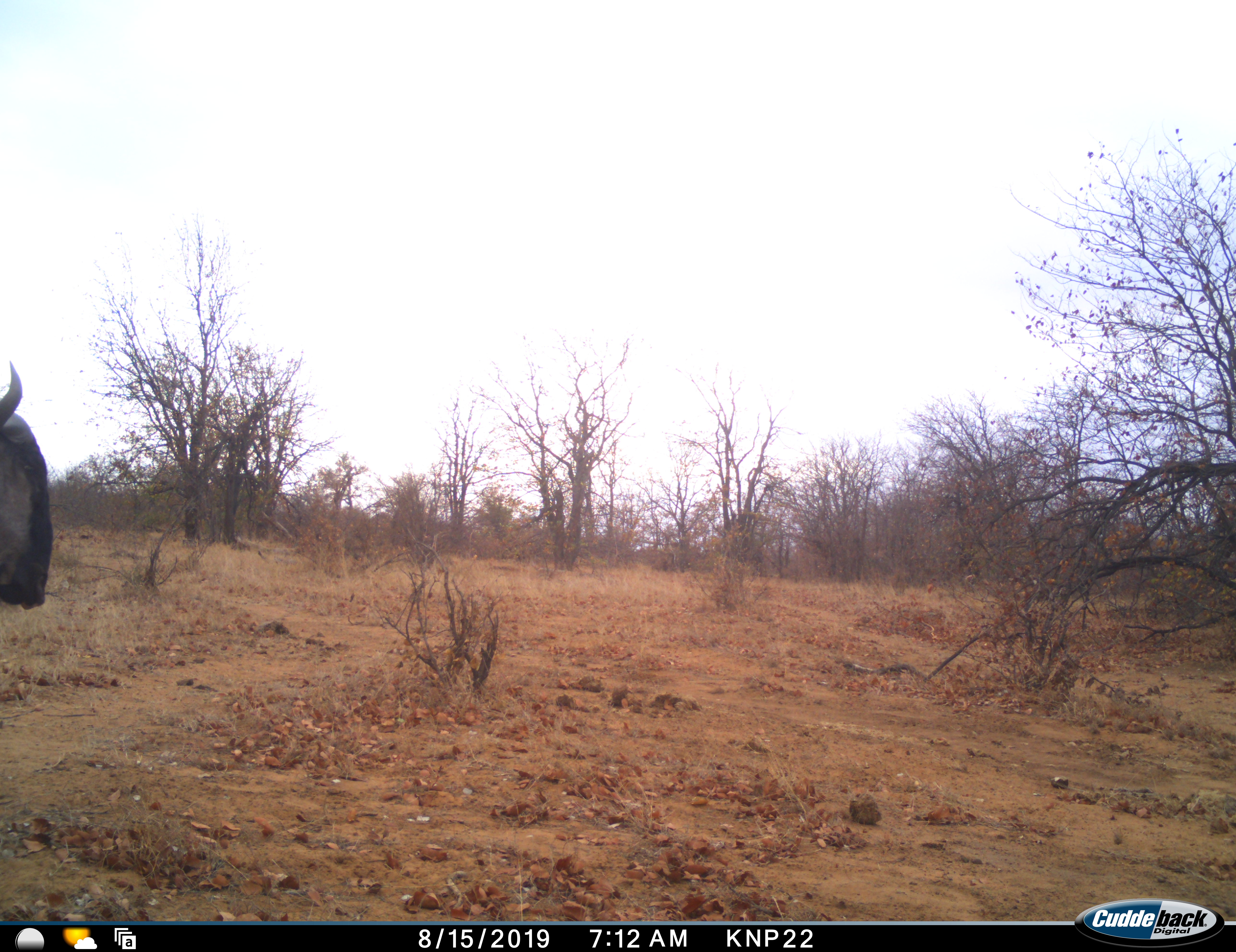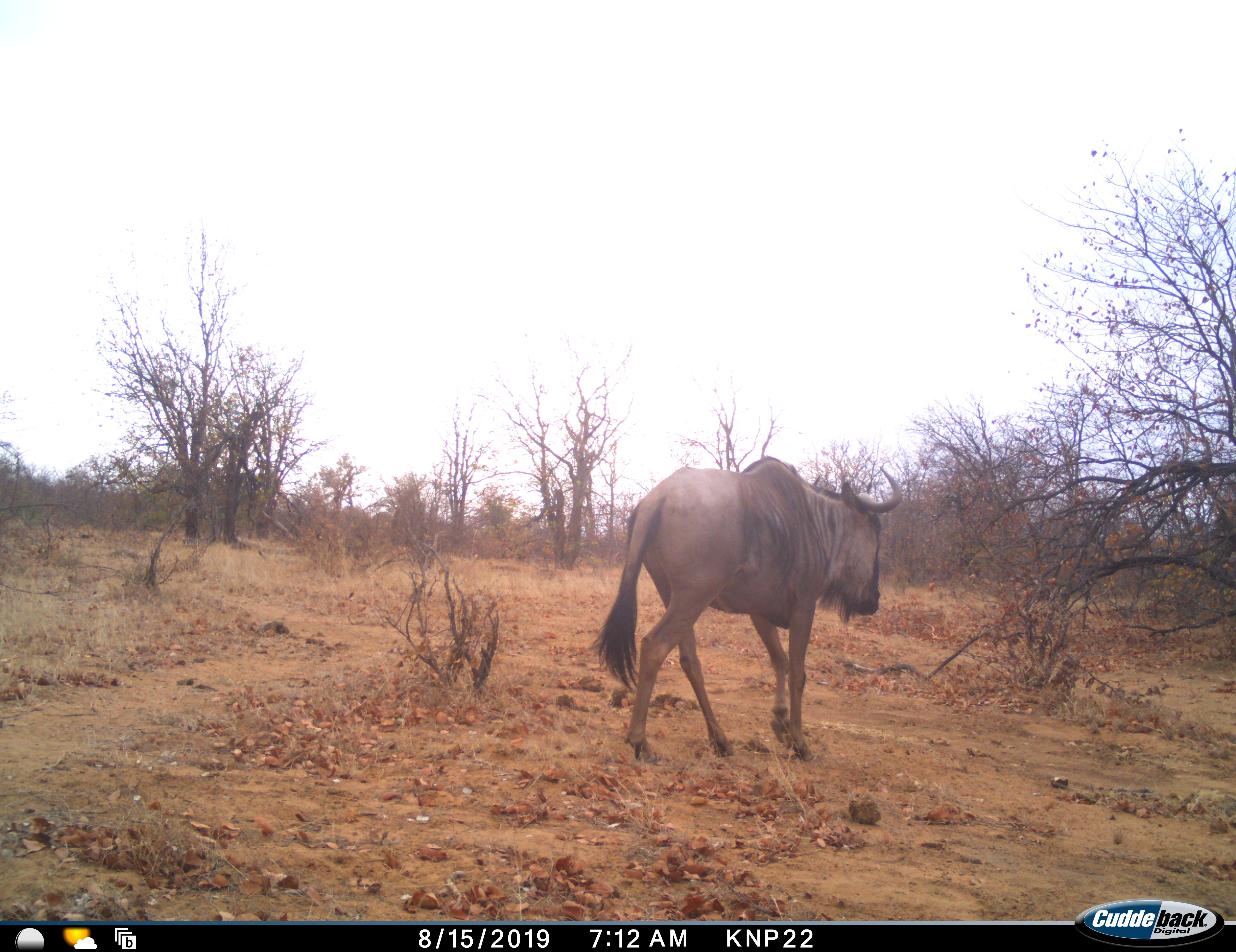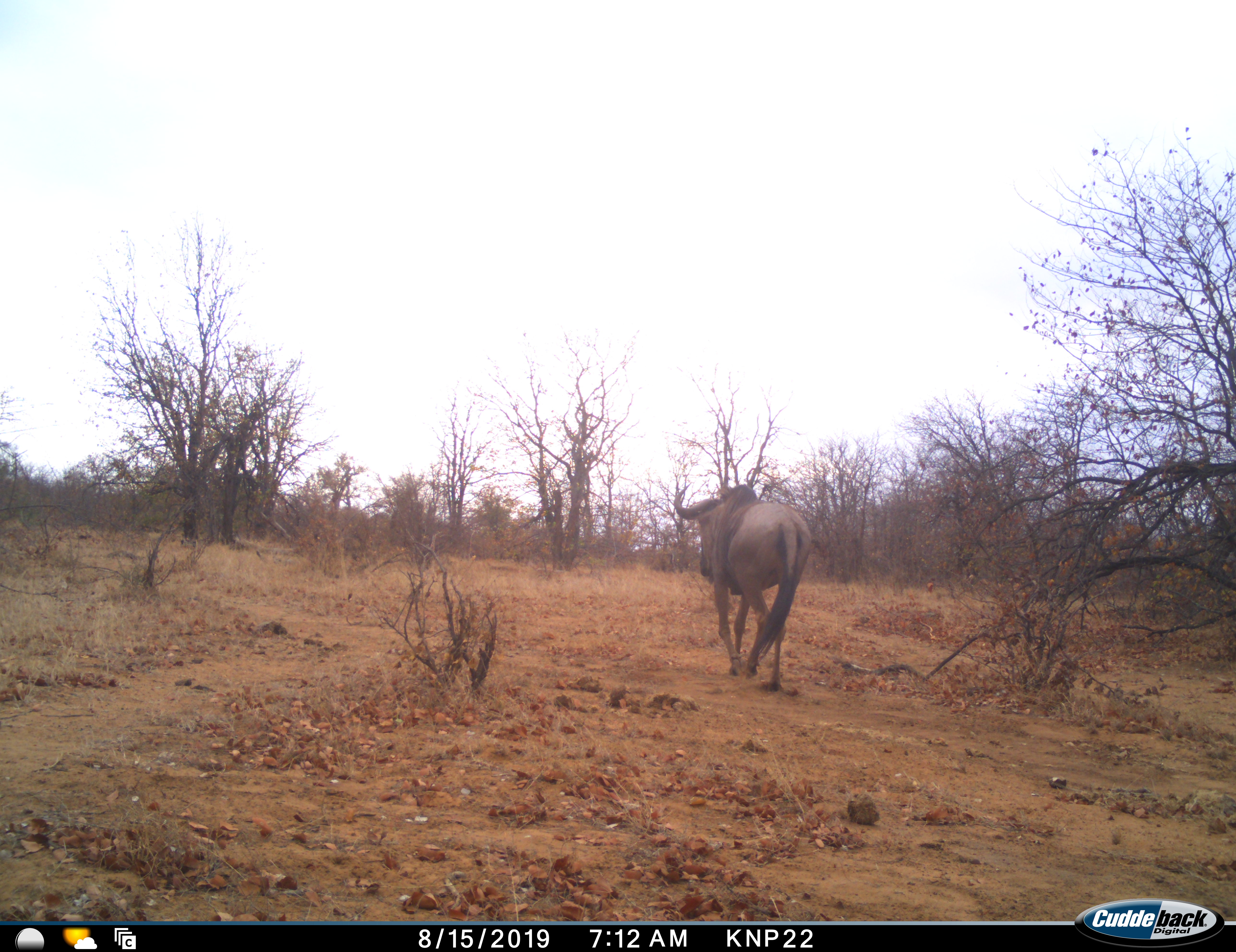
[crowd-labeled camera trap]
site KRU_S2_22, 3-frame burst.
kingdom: Animalia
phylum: Chordata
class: Mammalia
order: Artiodactyla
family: Bovidae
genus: Connochaetes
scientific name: Connochaetes taurinus taurinus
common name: blue wildebeest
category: wildebeestblue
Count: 1.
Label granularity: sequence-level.